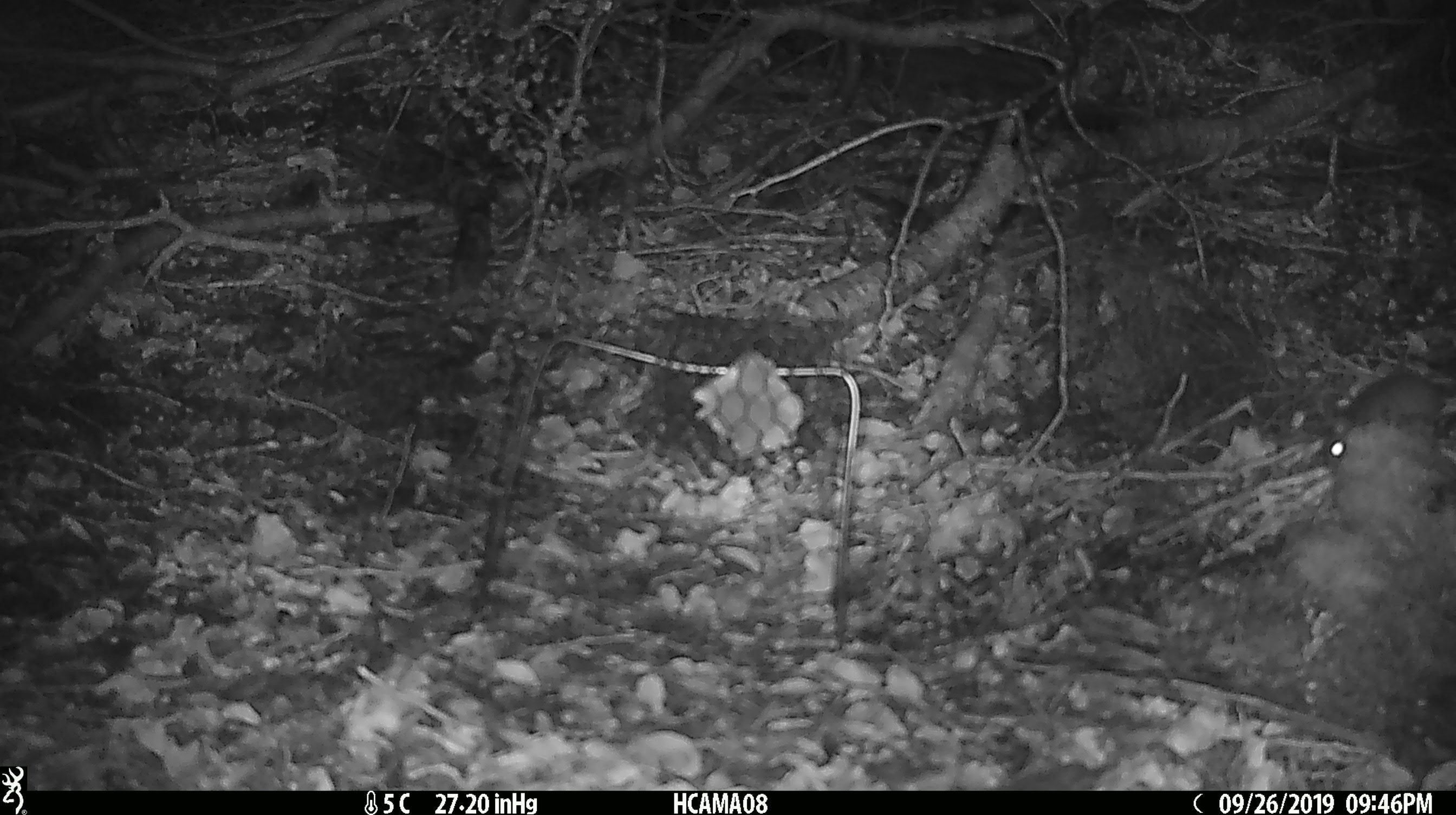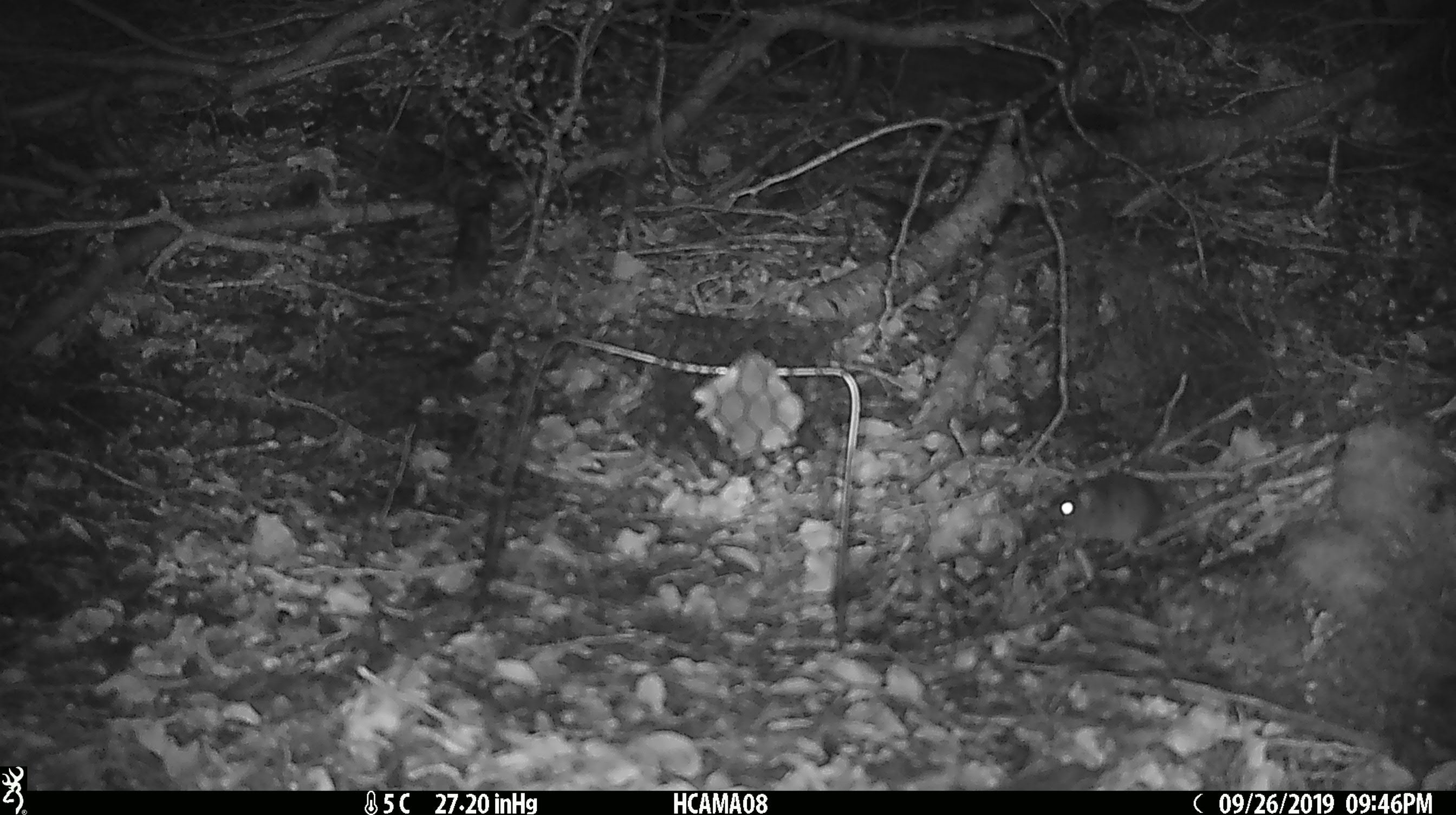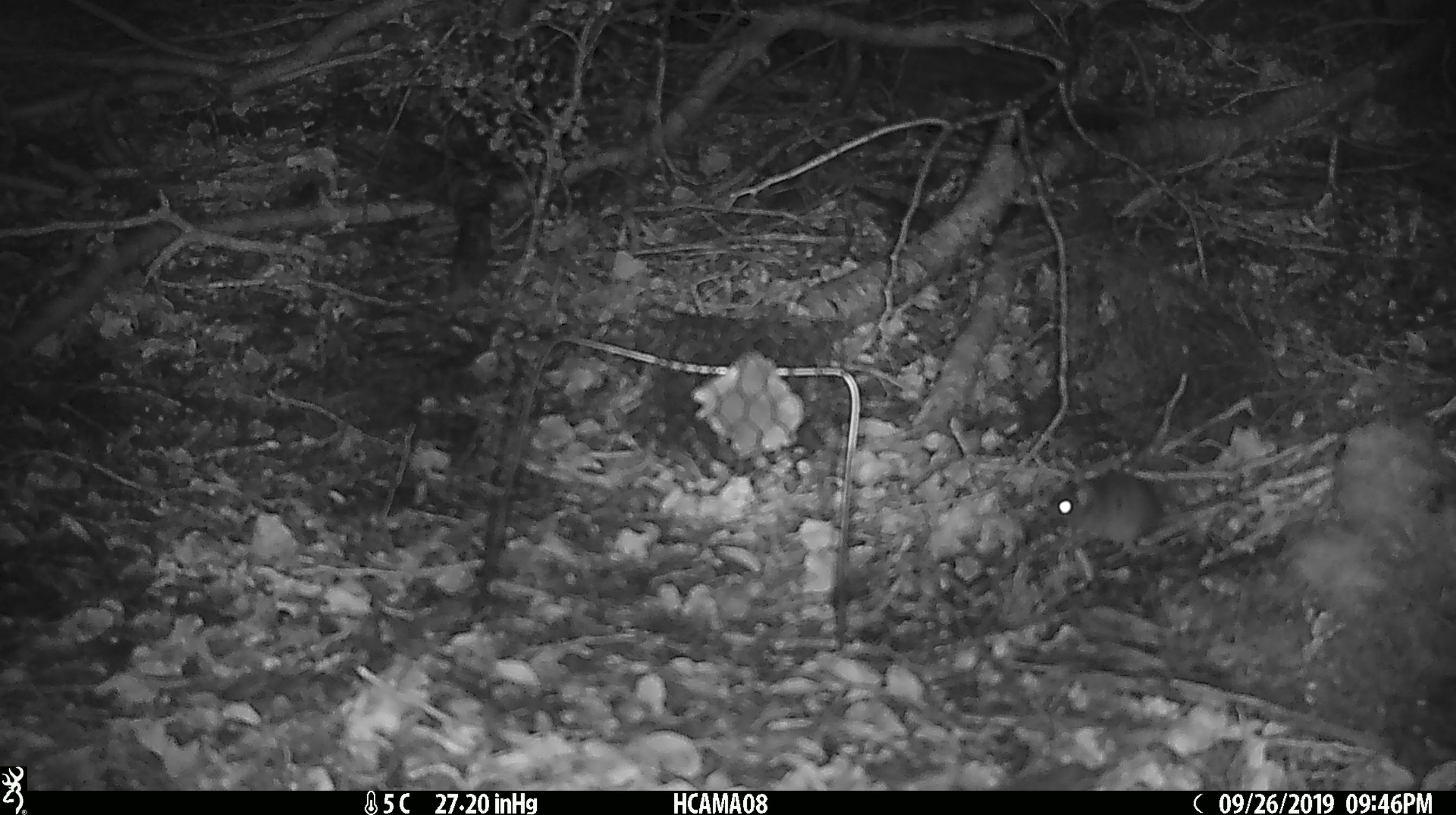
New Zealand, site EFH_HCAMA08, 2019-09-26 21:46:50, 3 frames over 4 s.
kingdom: Animalia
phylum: Chordata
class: Mammalia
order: Rodentia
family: Muridae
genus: Mus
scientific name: Mus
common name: mouse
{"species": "mouse (Mus)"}